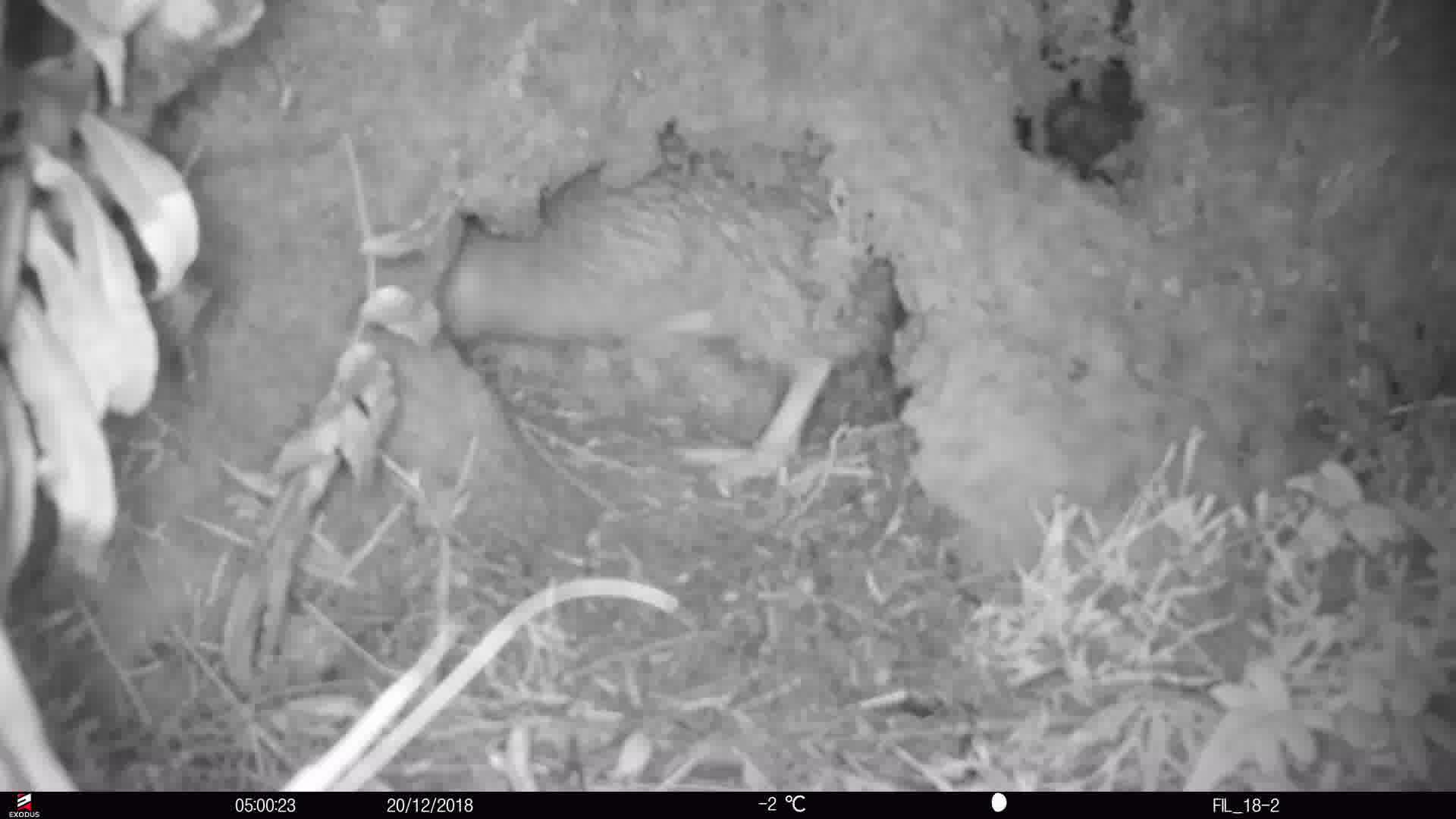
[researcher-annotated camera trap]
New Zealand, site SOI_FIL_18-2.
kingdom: Animalia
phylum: Chordata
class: Aves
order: Apterygiformes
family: Apterygidae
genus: Apteryx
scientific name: Apteryx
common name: kiwi